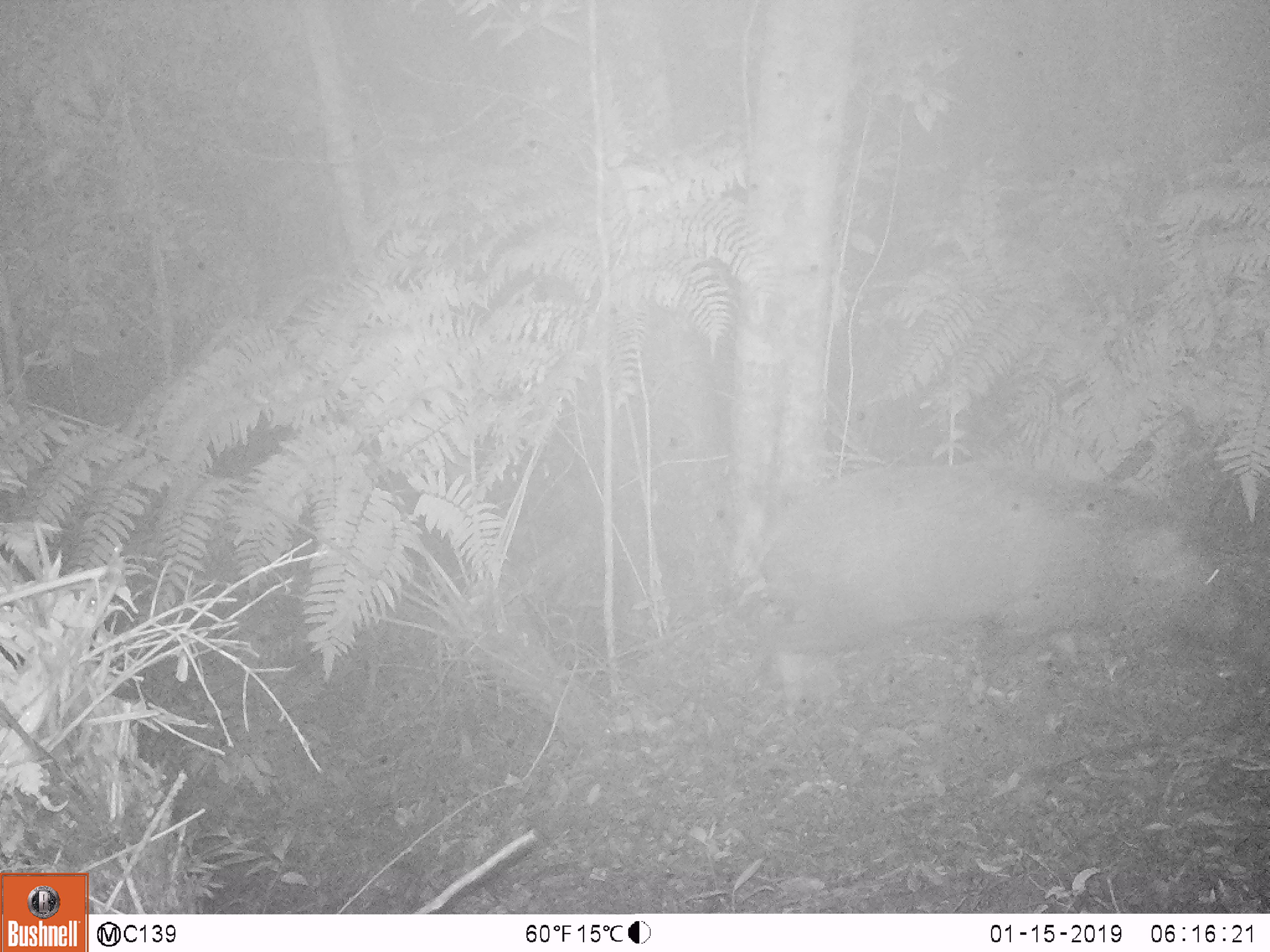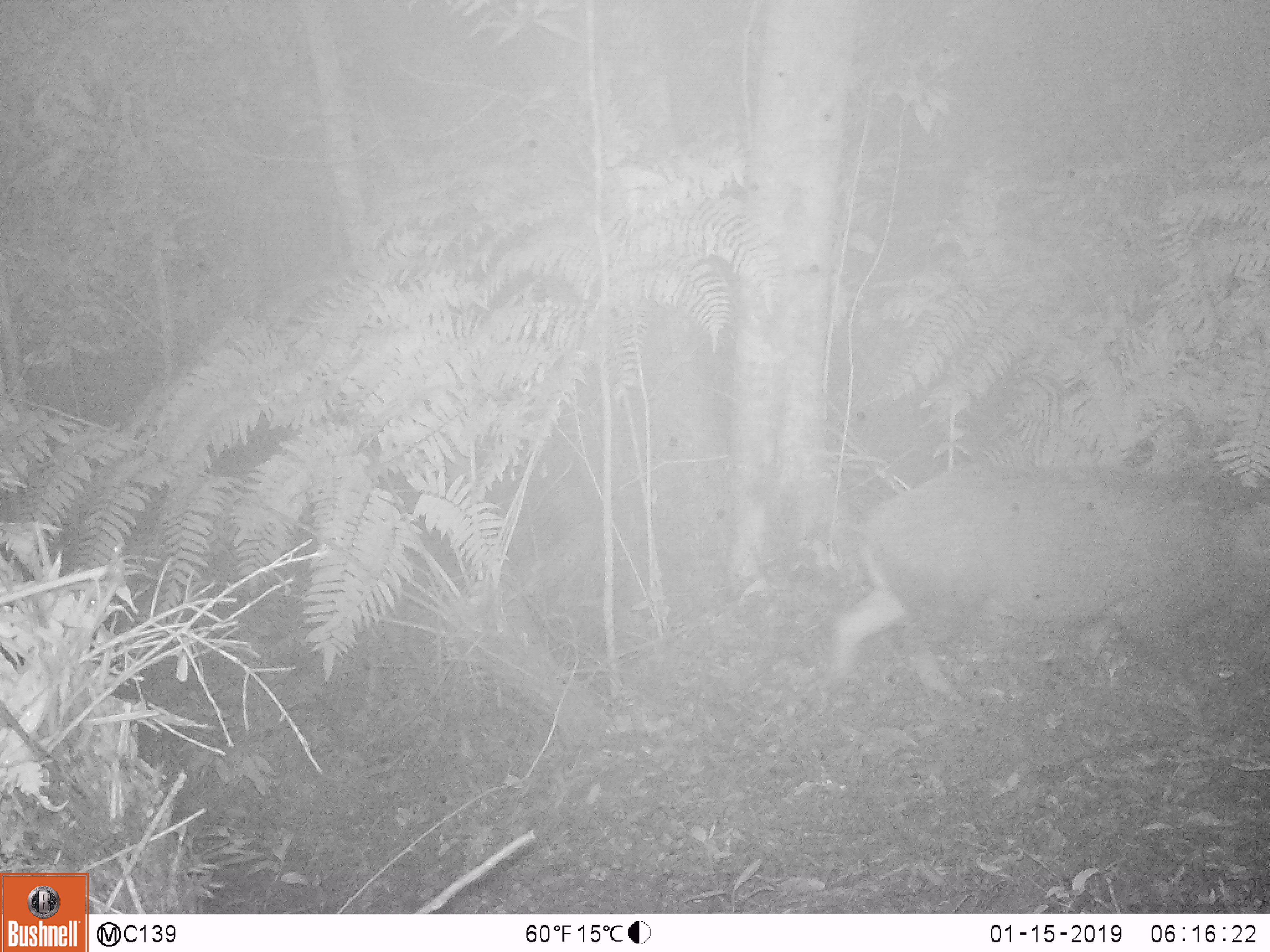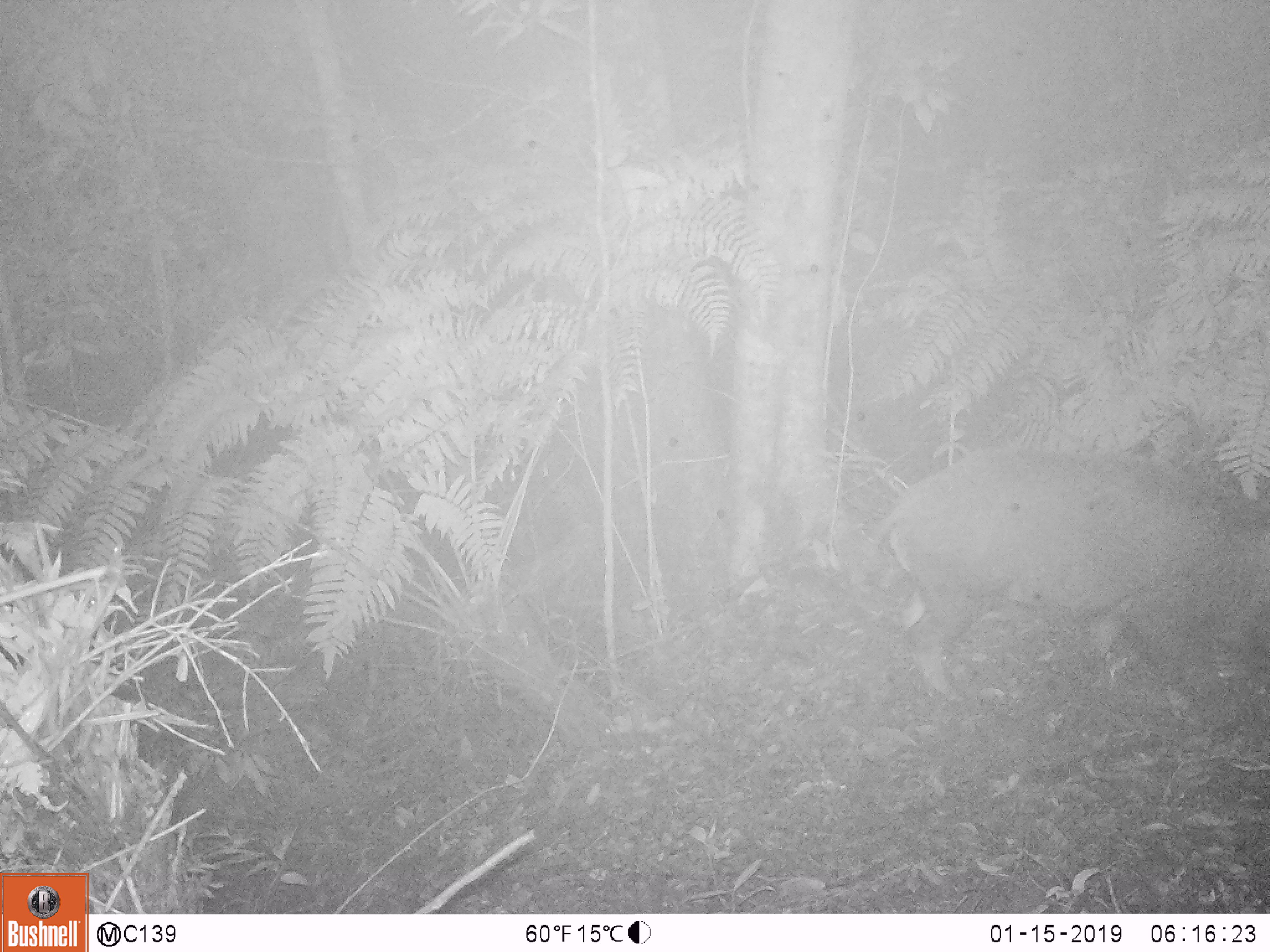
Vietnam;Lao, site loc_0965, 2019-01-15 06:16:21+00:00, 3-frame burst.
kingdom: Animalia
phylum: Chordata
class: Mammalia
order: Artiodactyla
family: Suidae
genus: Sus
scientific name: Sus scrofa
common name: eurasian wild pig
Eurasian wild pig (Sus scrofa). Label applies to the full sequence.